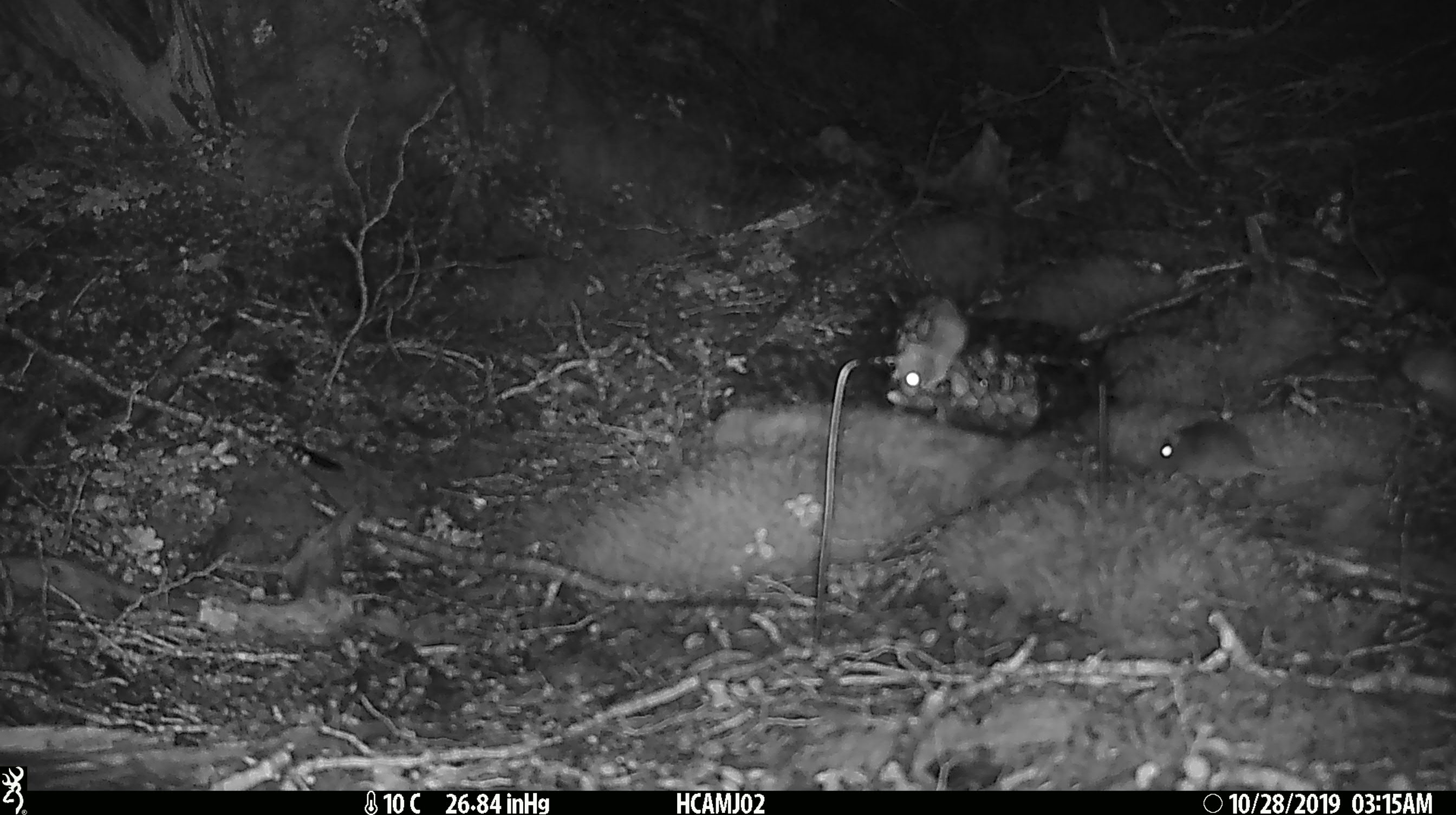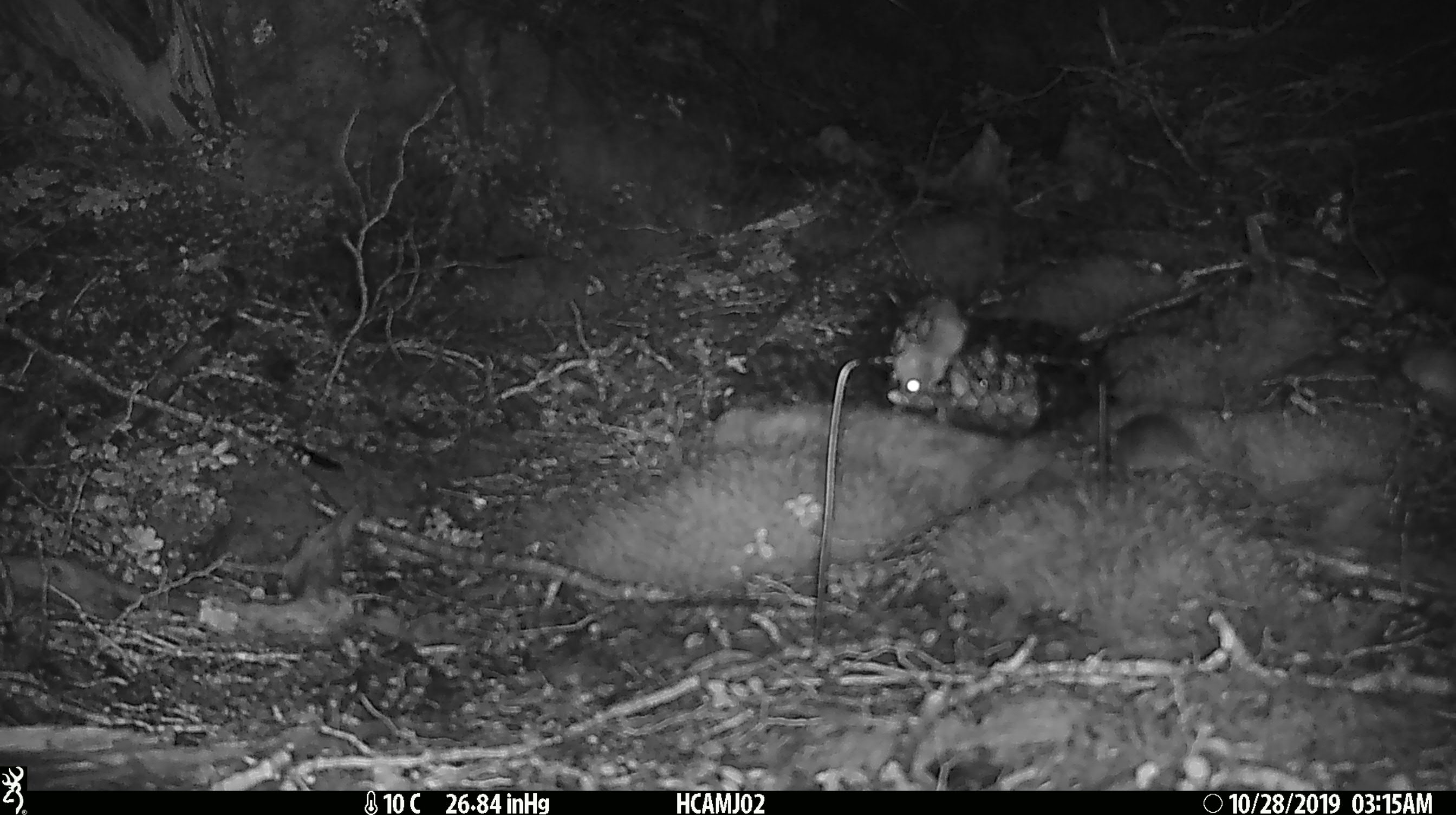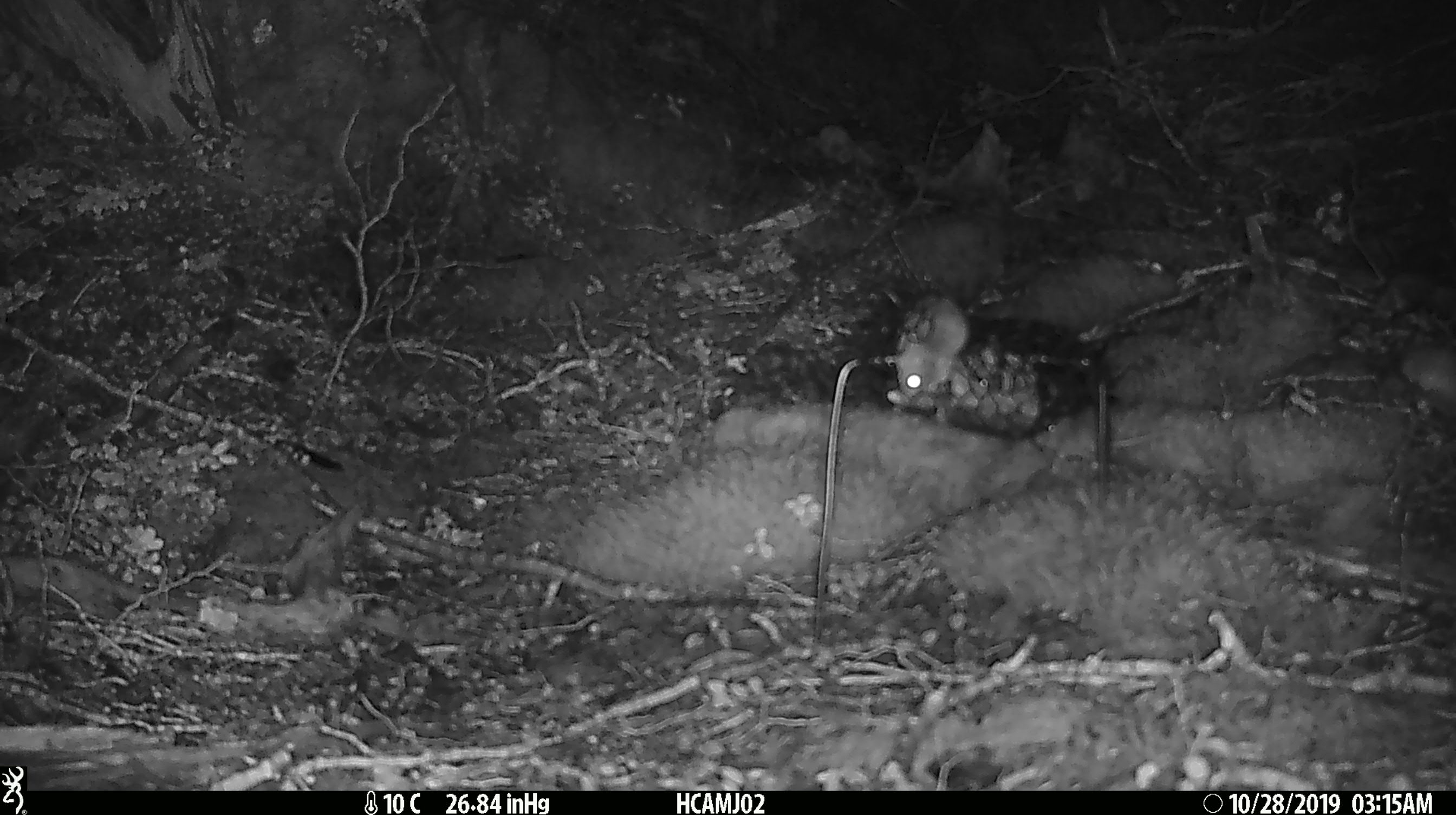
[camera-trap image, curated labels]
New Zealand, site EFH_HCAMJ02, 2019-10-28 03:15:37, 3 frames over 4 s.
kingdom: Animalia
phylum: Chordata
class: Mammalia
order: Rodentia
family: Muridae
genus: Mus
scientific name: Mus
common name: mouse